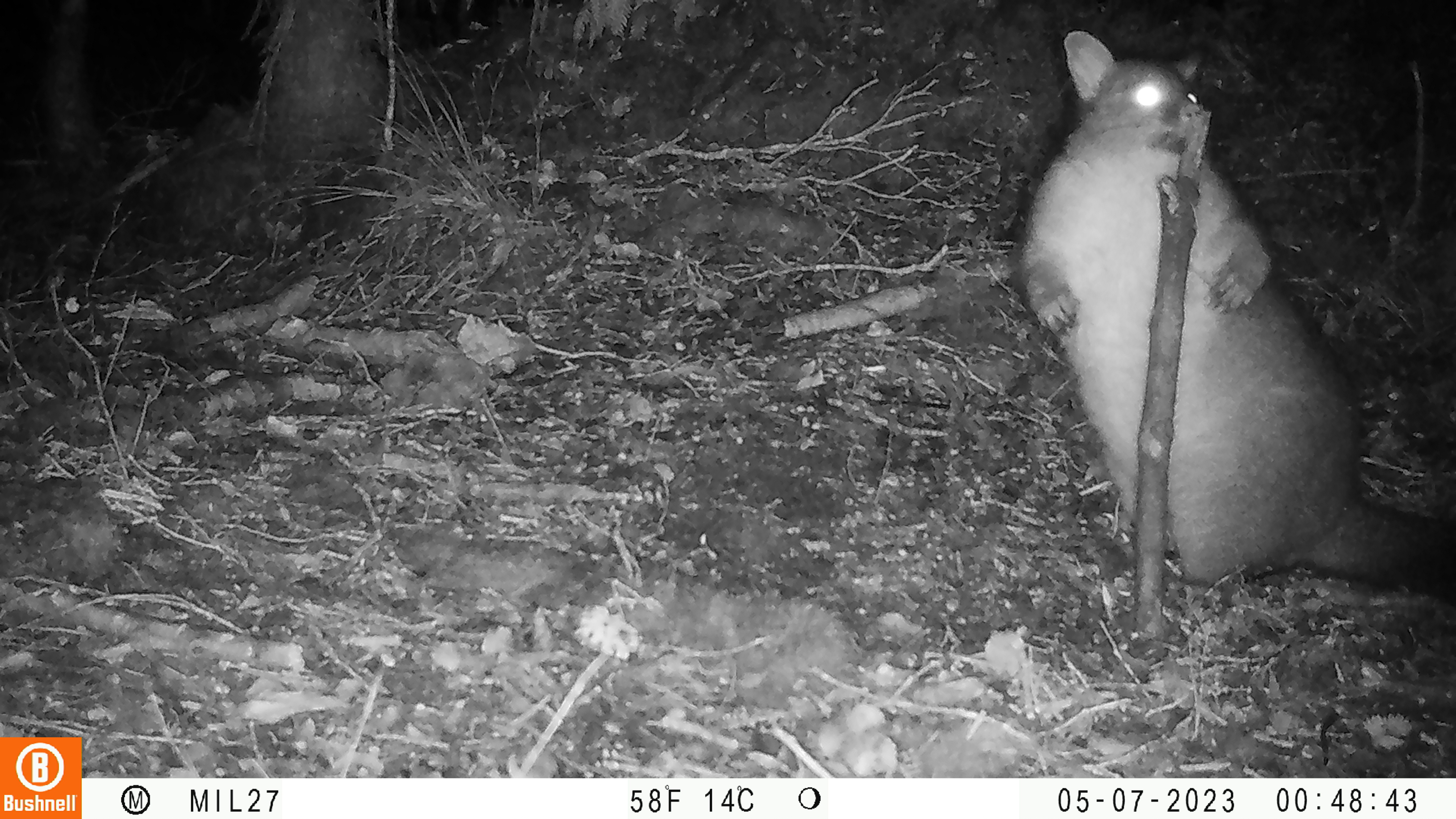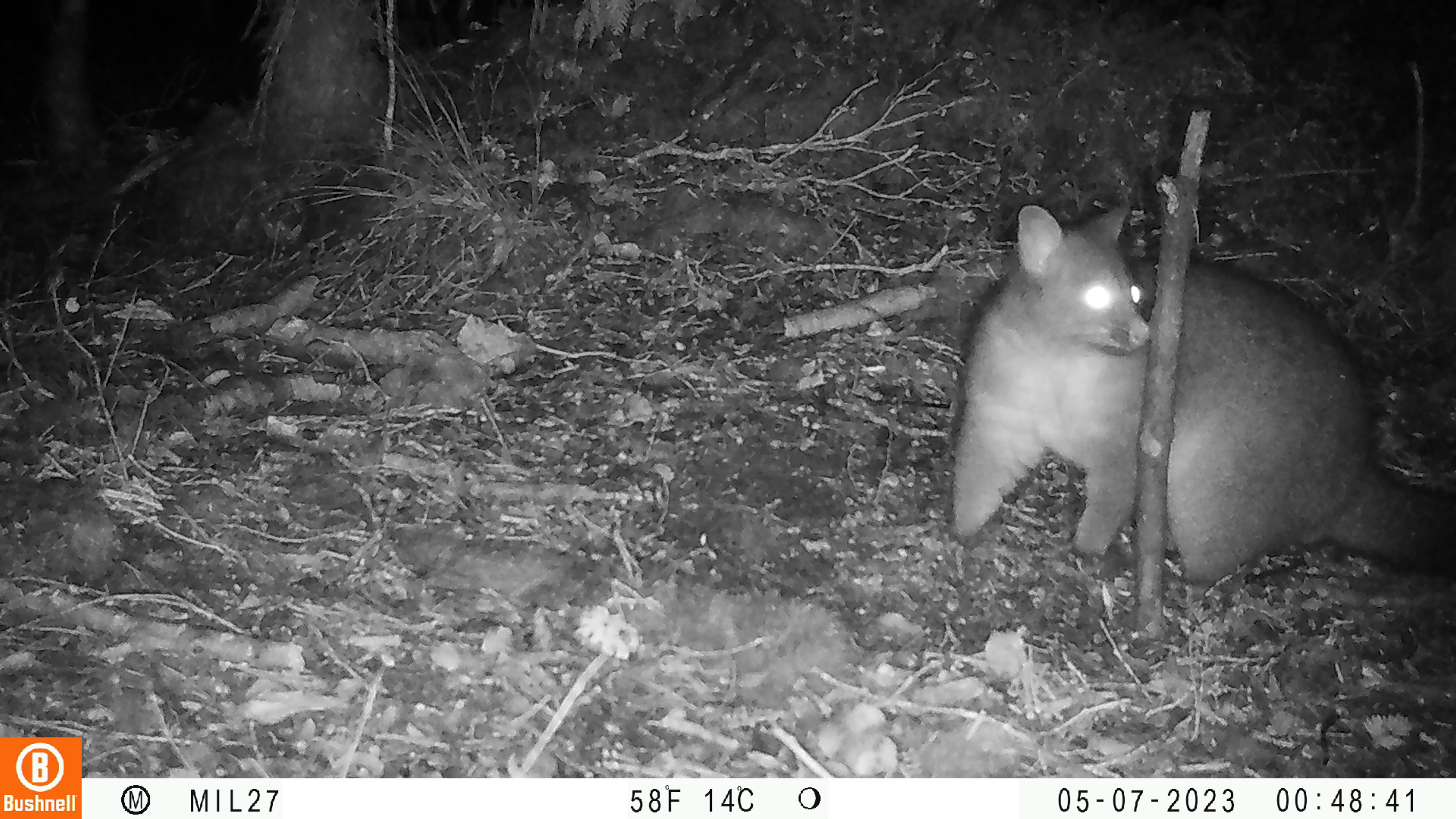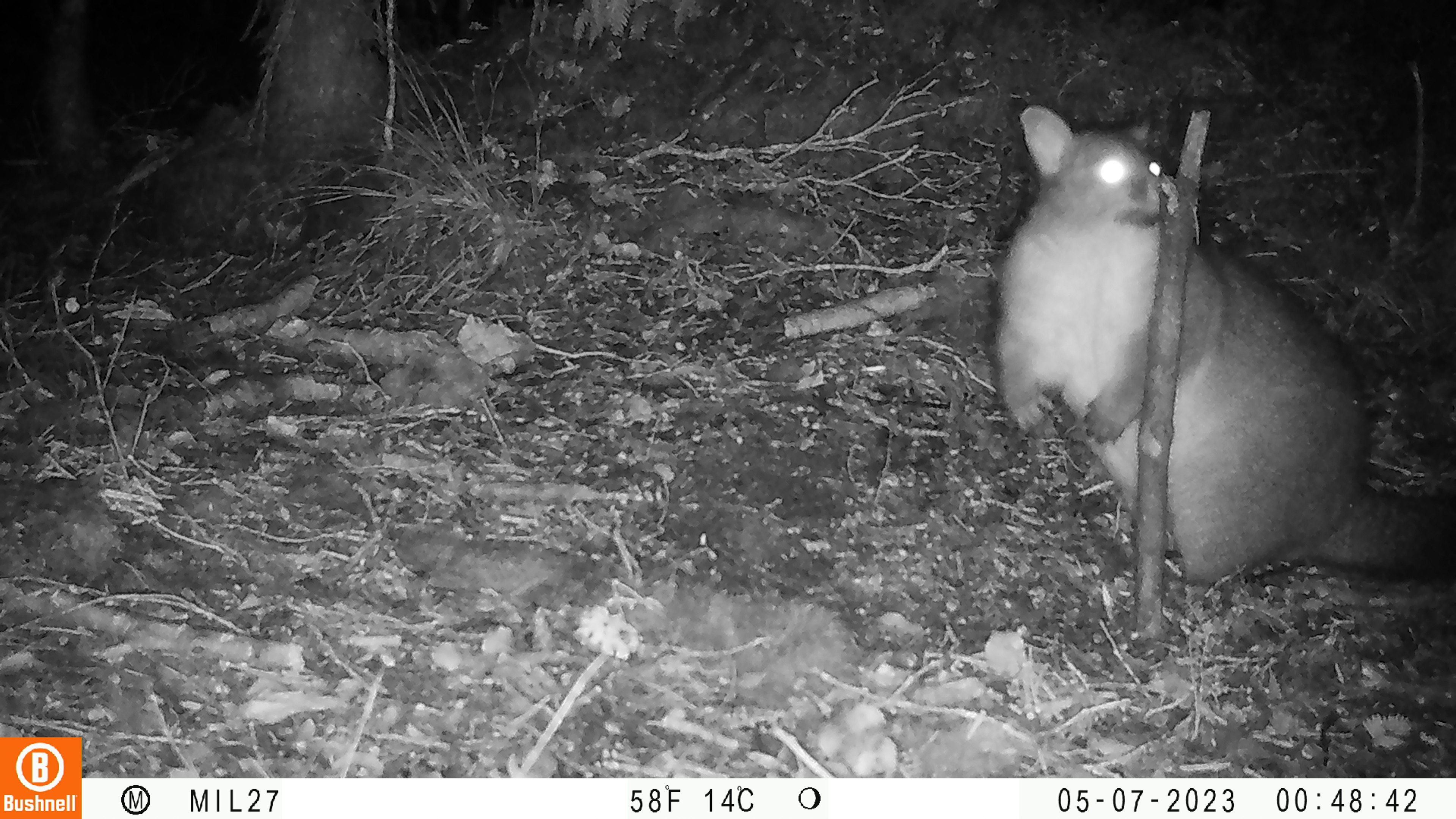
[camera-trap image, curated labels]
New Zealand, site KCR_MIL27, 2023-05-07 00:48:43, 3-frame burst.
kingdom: Animalia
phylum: Chordata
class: Mammalia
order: Diprotodontia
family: Phalangeridae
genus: Trichosurus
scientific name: Trichosurus vulpecula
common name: common brushtail possum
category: possum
Possum (common brushtail possum) (Trichosurus vulpecula).